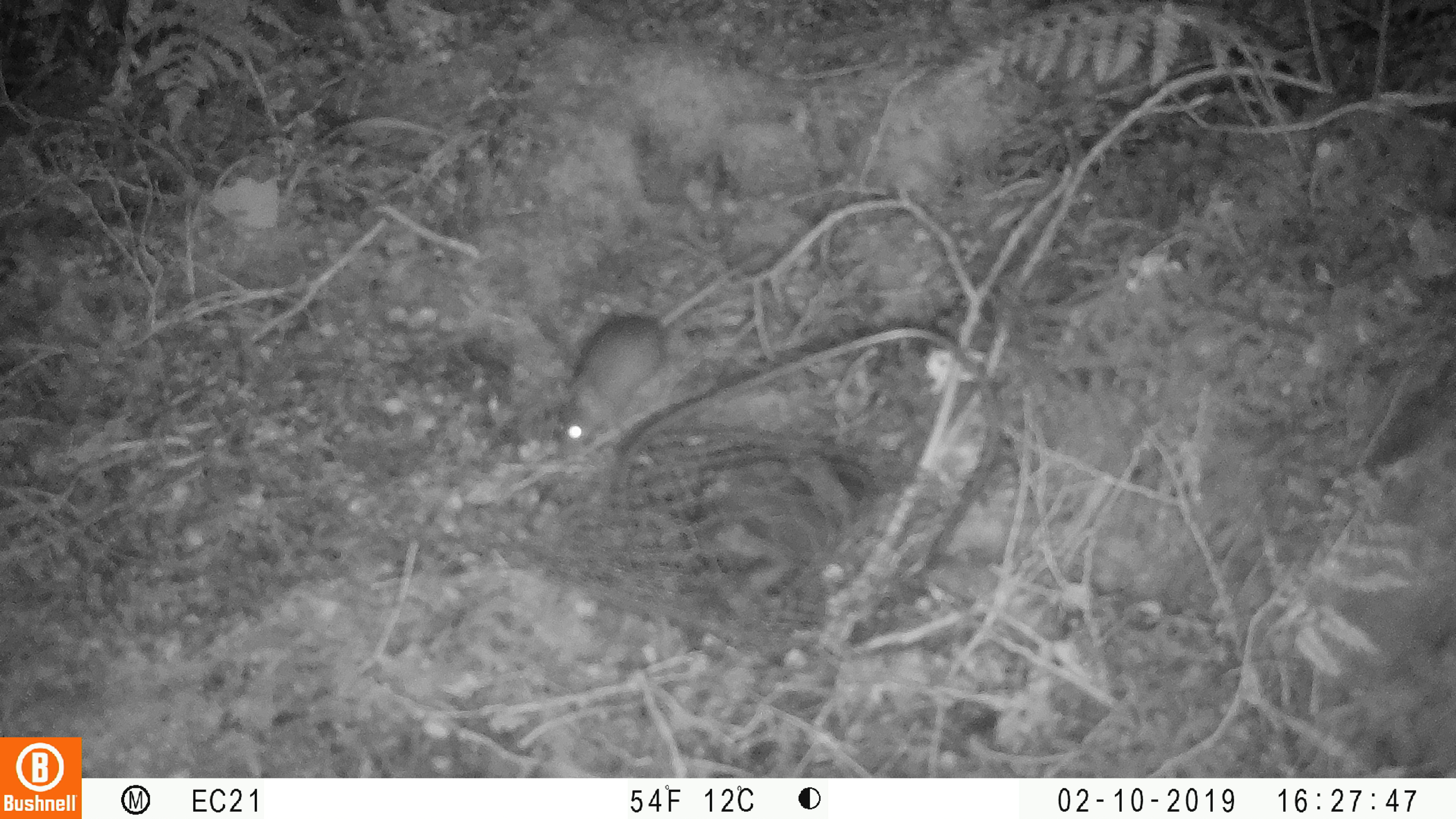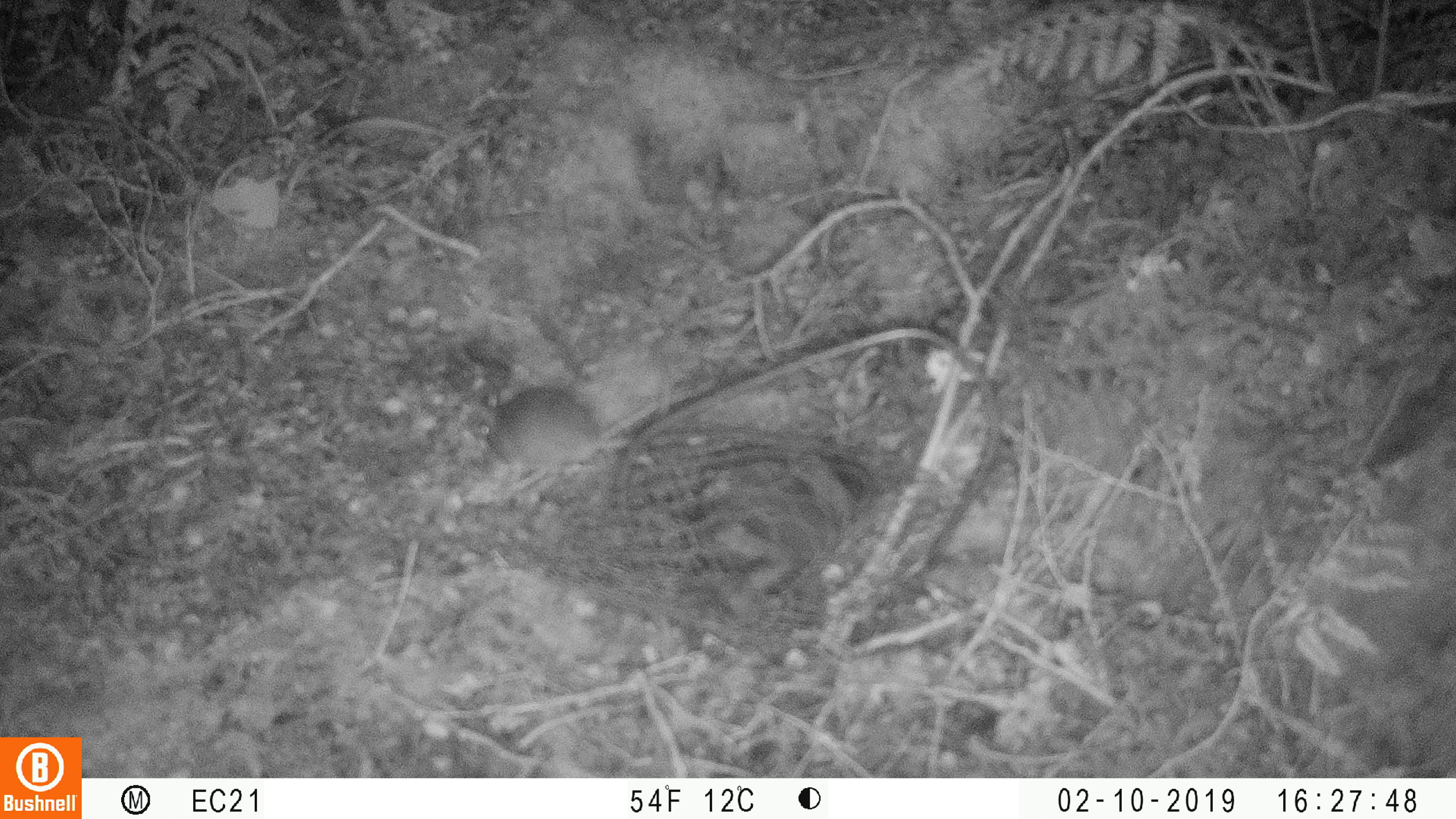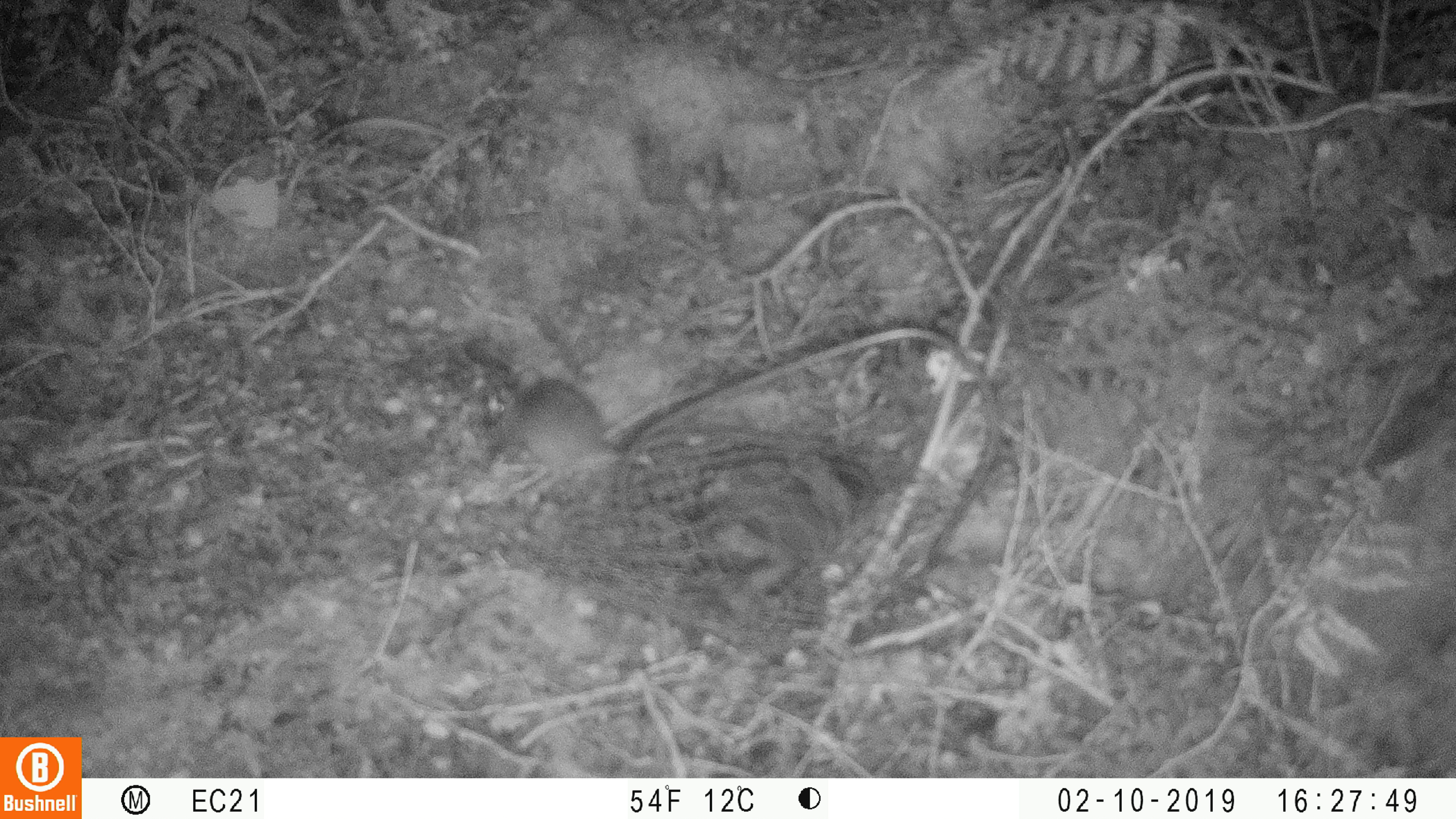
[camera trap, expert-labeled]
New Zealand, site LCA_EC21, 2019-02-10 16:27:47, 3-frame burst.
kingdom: Animalia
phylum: Chordata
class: Mammalia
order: Rodentia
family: Muridae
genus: Mus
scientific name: Mus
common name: mouse